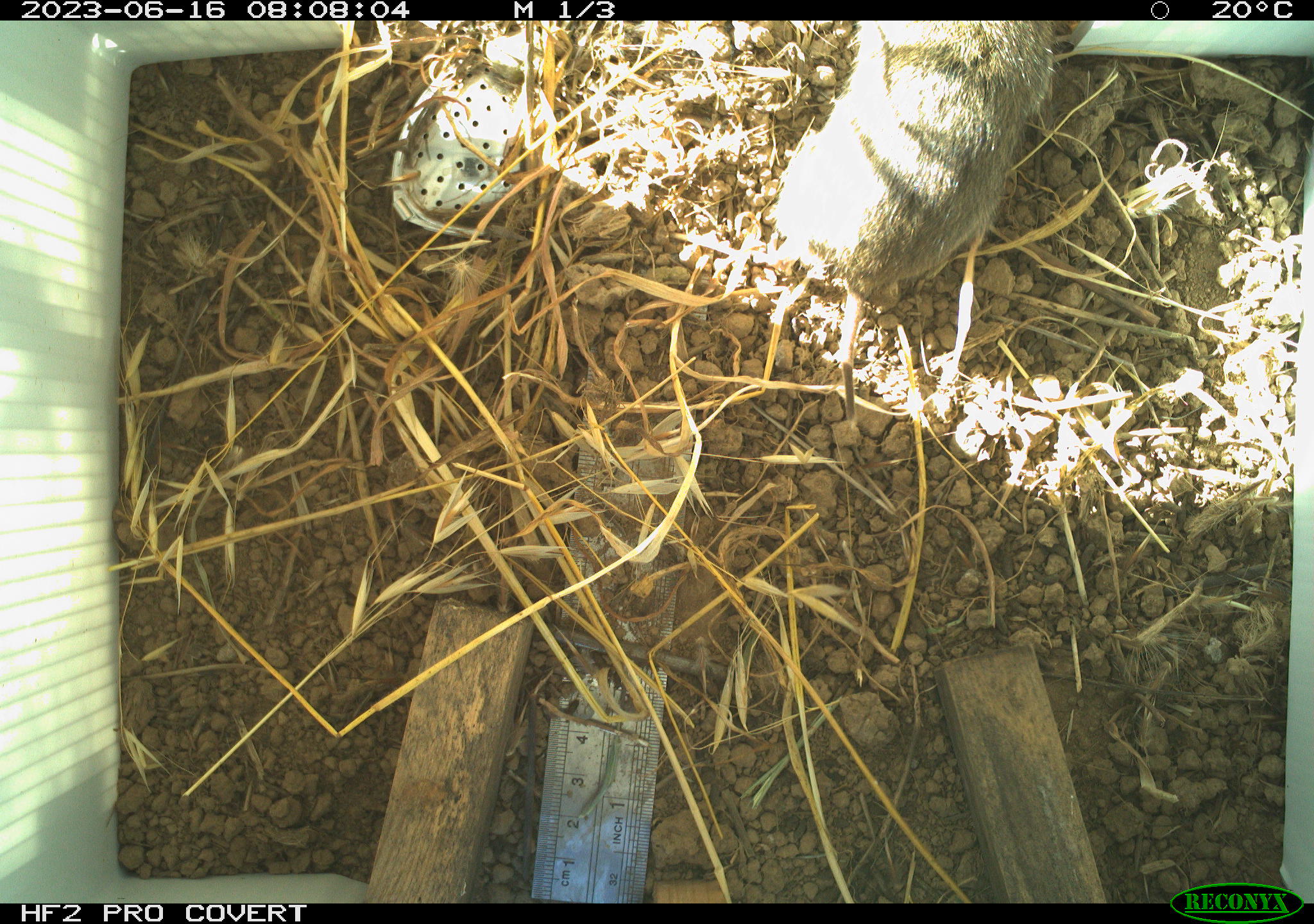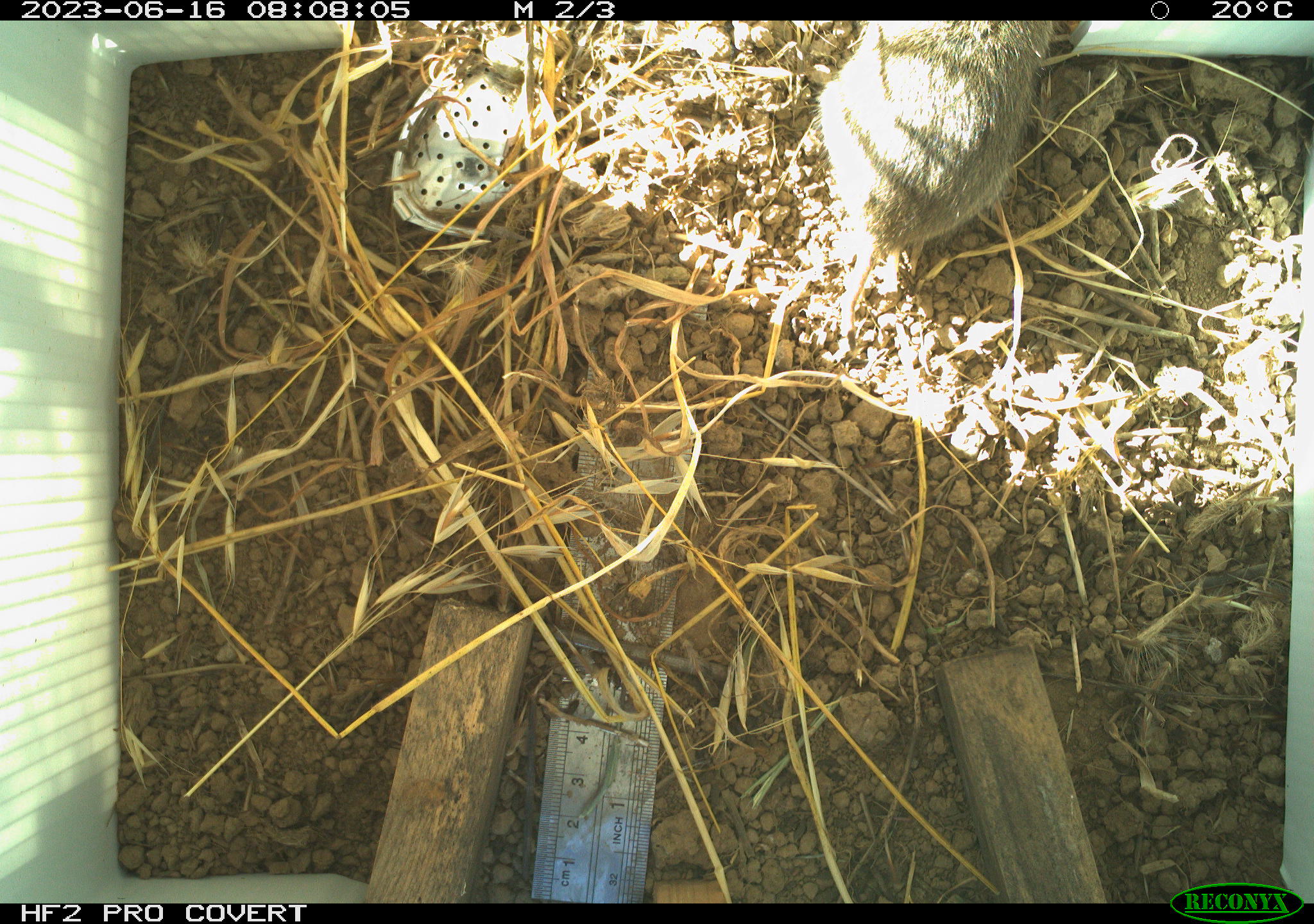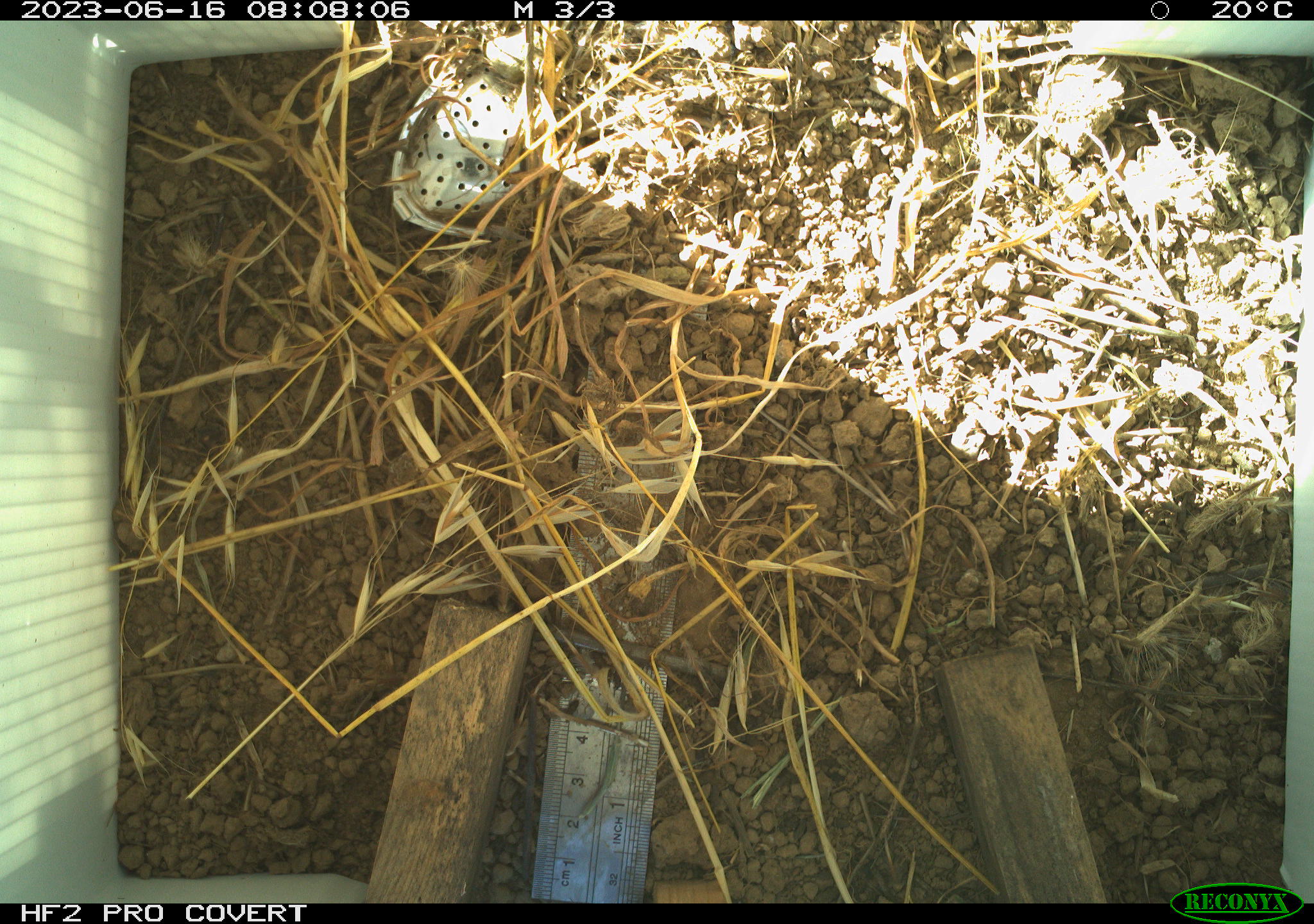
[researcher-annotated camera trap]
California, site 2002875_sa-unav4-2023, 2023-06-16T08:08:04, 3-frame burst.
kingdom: Animalia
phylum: Chordata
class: Mammalia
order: Rodentia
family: Cricetidae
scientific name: Arvicolinae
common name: voles, lemmings, and muskrats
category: arvicolinae subfamily